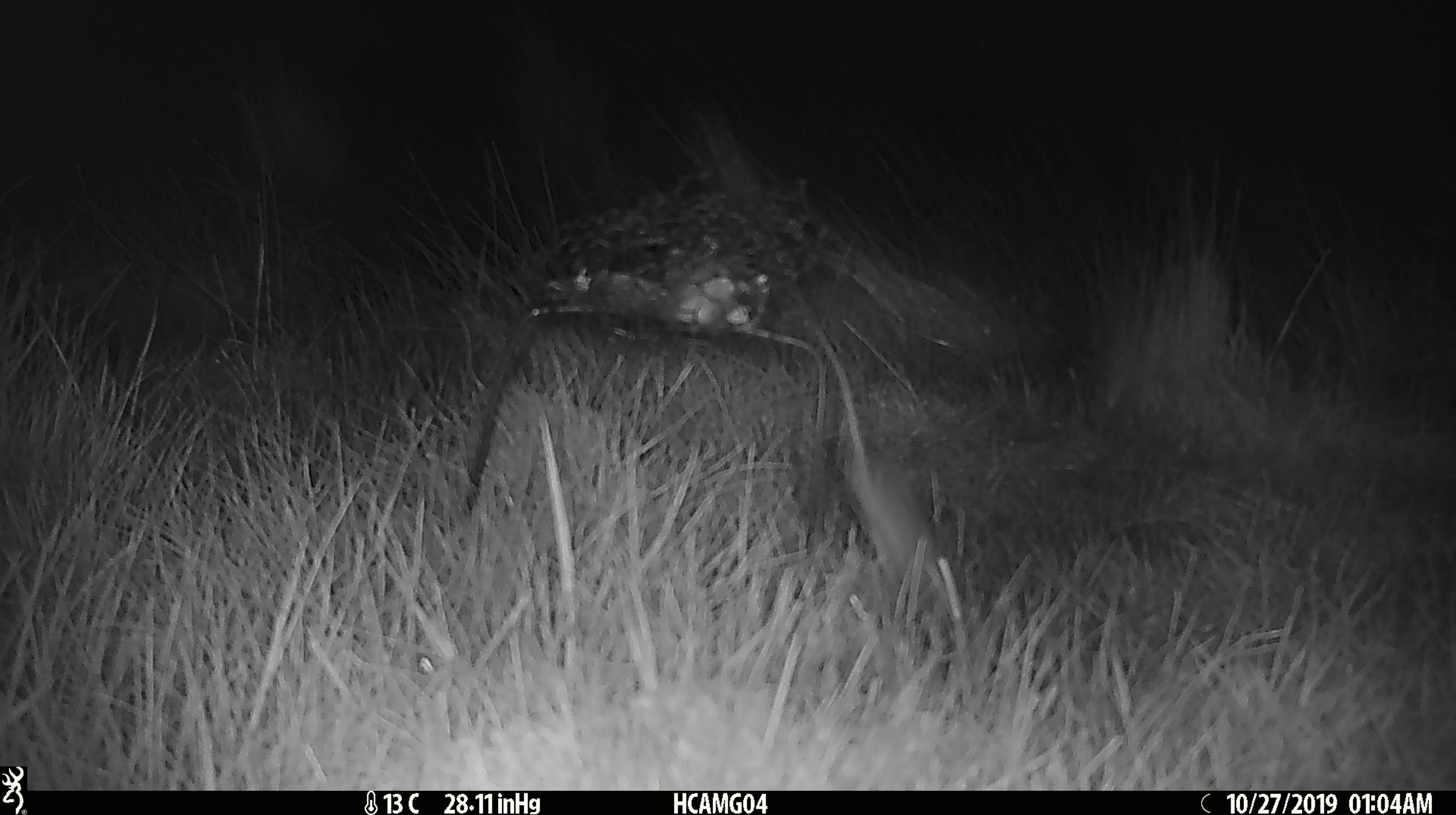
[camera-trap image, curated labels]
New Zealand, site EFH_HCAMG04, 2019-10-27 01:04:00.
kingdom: Animalia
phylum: Chordata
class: Mammalia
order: Rodentia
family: Muridae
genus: Mus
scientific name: Mus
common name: mouse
Mouse (Mus).